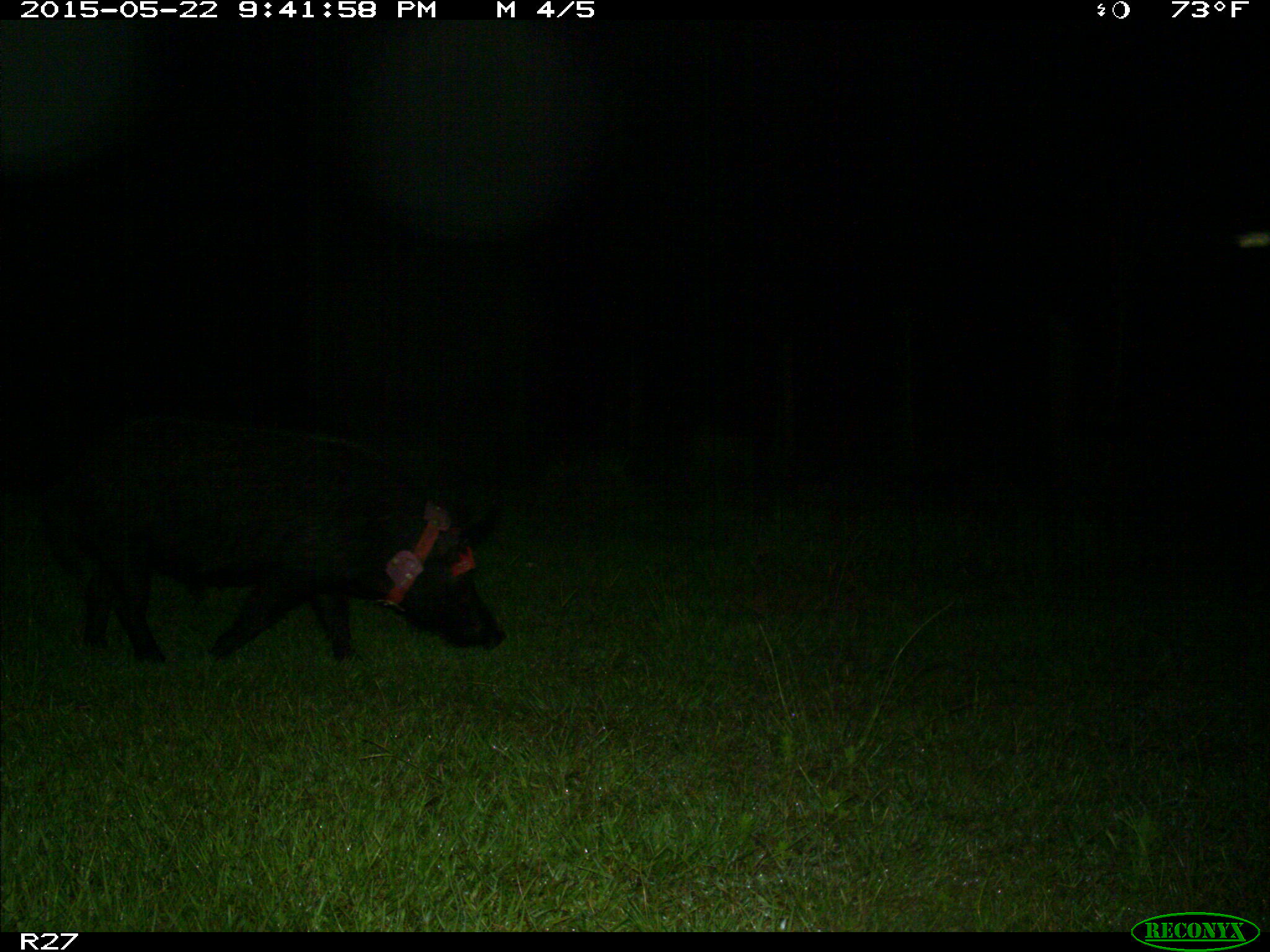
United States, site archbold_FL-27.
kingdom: Animalia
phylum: Chordata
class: Mammalia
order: Artiodactyla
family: Suidae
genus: Sus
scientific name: Sus scrofa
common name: wild boar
Sus scrofa (wild boar).